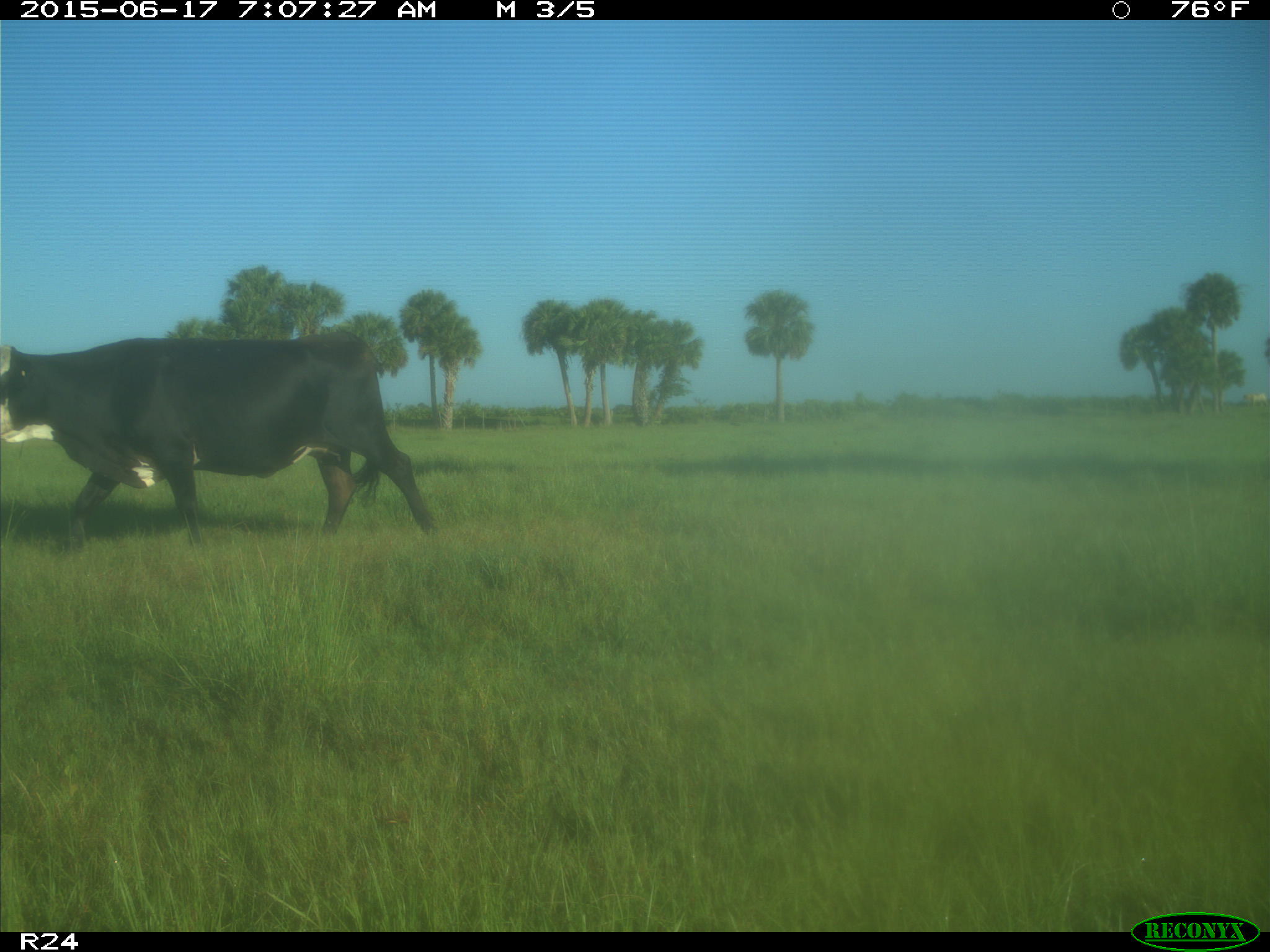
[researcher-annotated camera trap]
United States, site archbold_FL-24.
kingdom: Animalia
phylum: Chordata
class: Mammalia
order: Artiodactyla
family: Bovidae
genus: Bos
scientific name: Bos taurus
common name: domestic cow